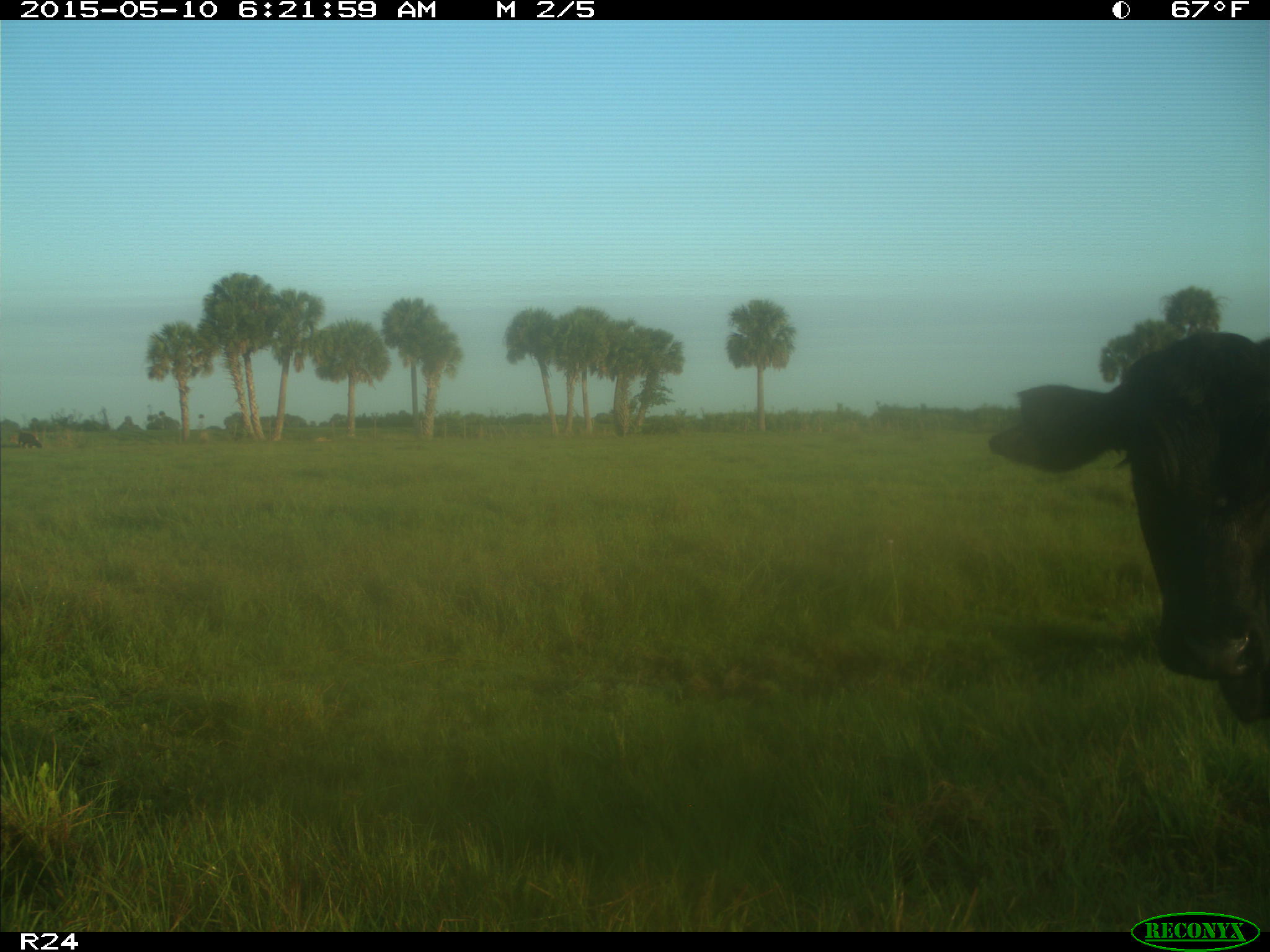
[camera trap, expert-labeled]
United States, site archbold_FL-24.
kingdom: Animalia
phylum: Chordata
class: Mammalia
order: Artiodactyla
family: Bovidae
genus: Bos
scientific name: Bos taurus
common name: domestic cow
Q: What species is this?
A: Bos taurus (domestic cow).